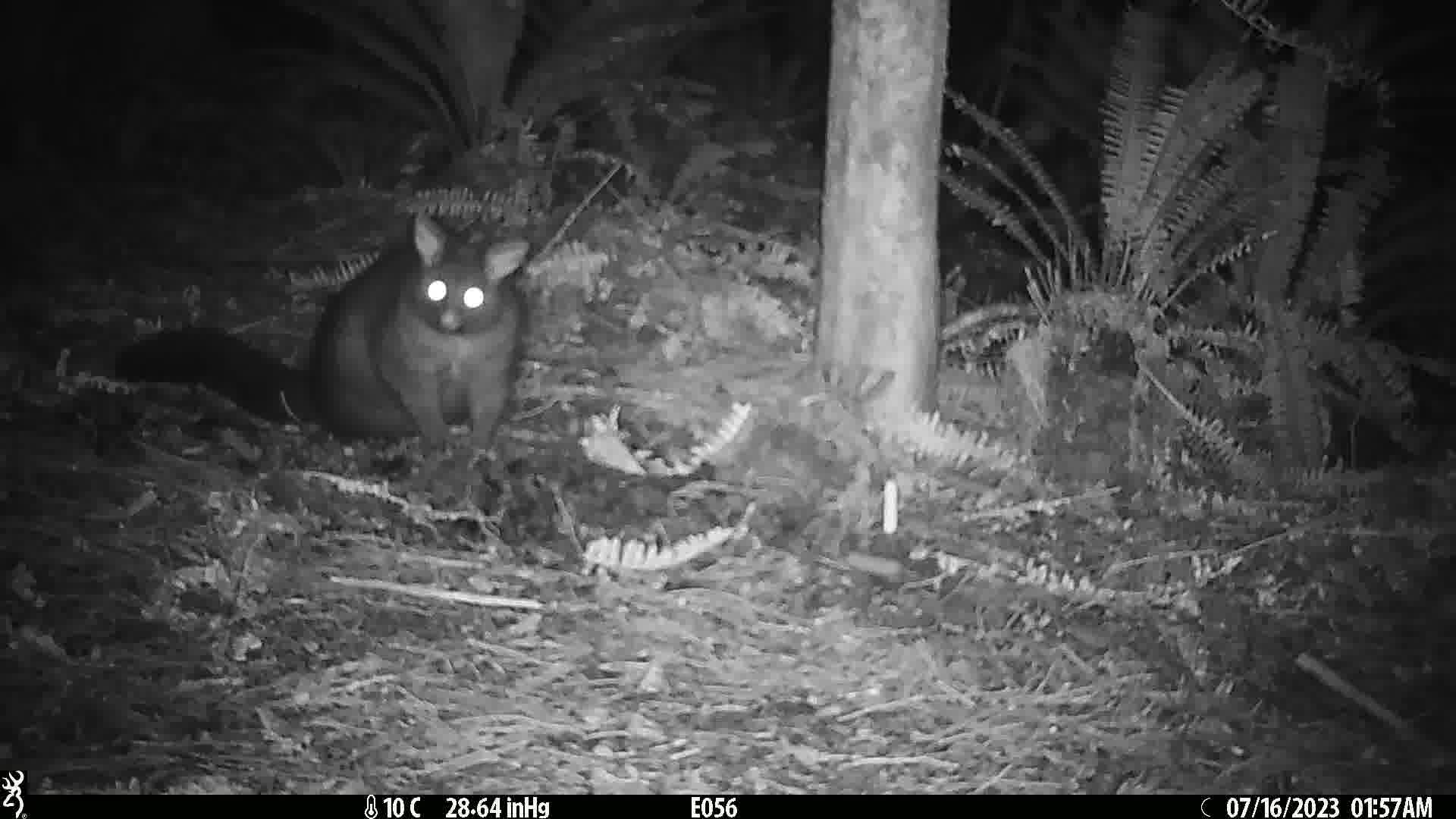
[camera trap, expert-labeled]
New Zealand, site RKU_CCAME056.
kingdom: Animalia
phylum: Chordata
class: Mammalia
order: Diprotodontia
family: Phalangeridae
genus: Trichosurus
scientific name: Trichosurus vulpecula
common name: common brushtail possum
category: possum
Possum (common brushtail possum) (Trichosurus vulpecula).